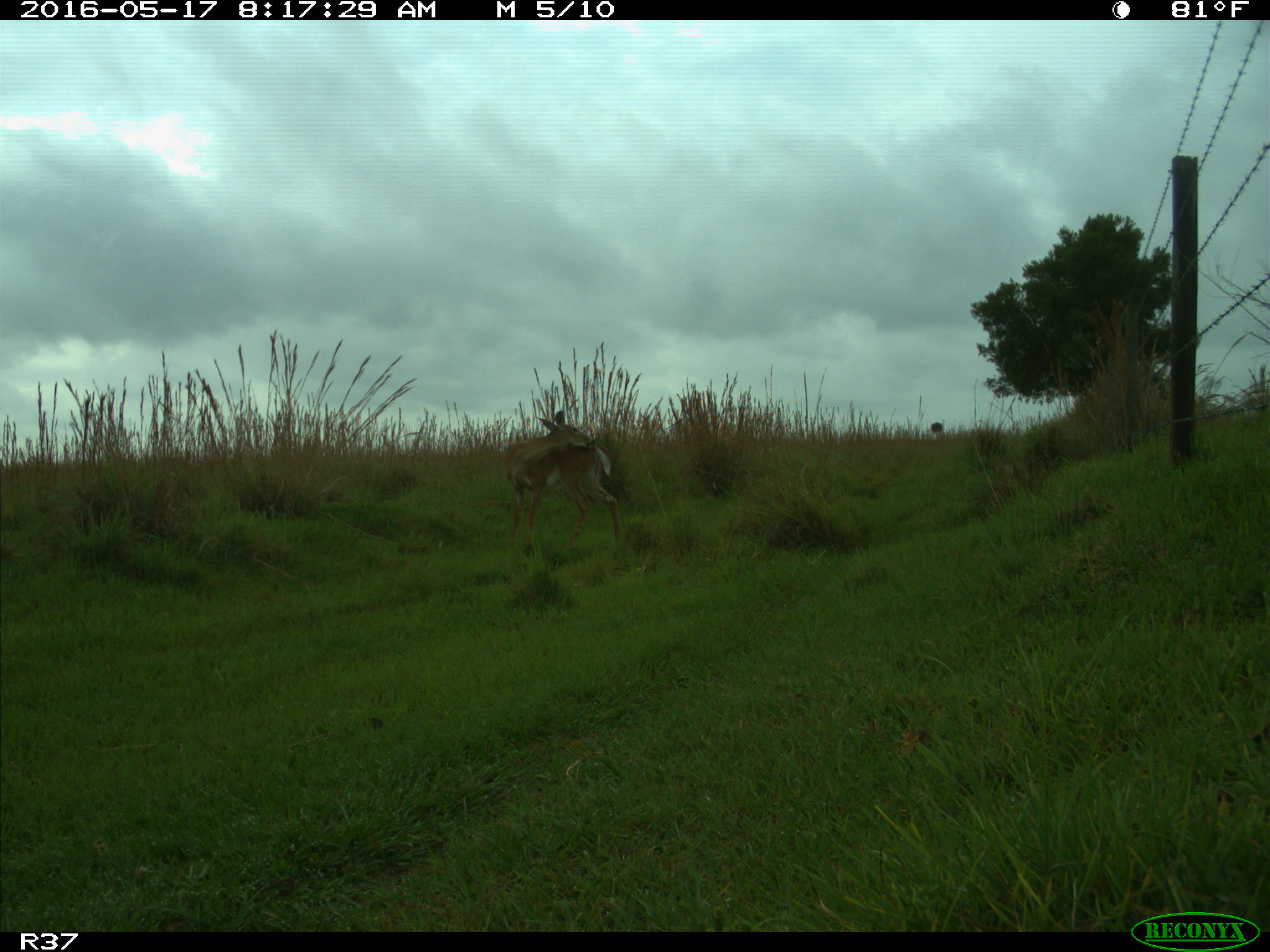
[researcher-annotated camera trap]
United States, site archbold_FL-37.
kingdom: Animalia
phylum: Chordata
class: Mammalia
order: Artiodactyla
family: Cervidae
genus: Odocoileus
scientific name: Odocoileus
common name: deer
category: unidentified deer